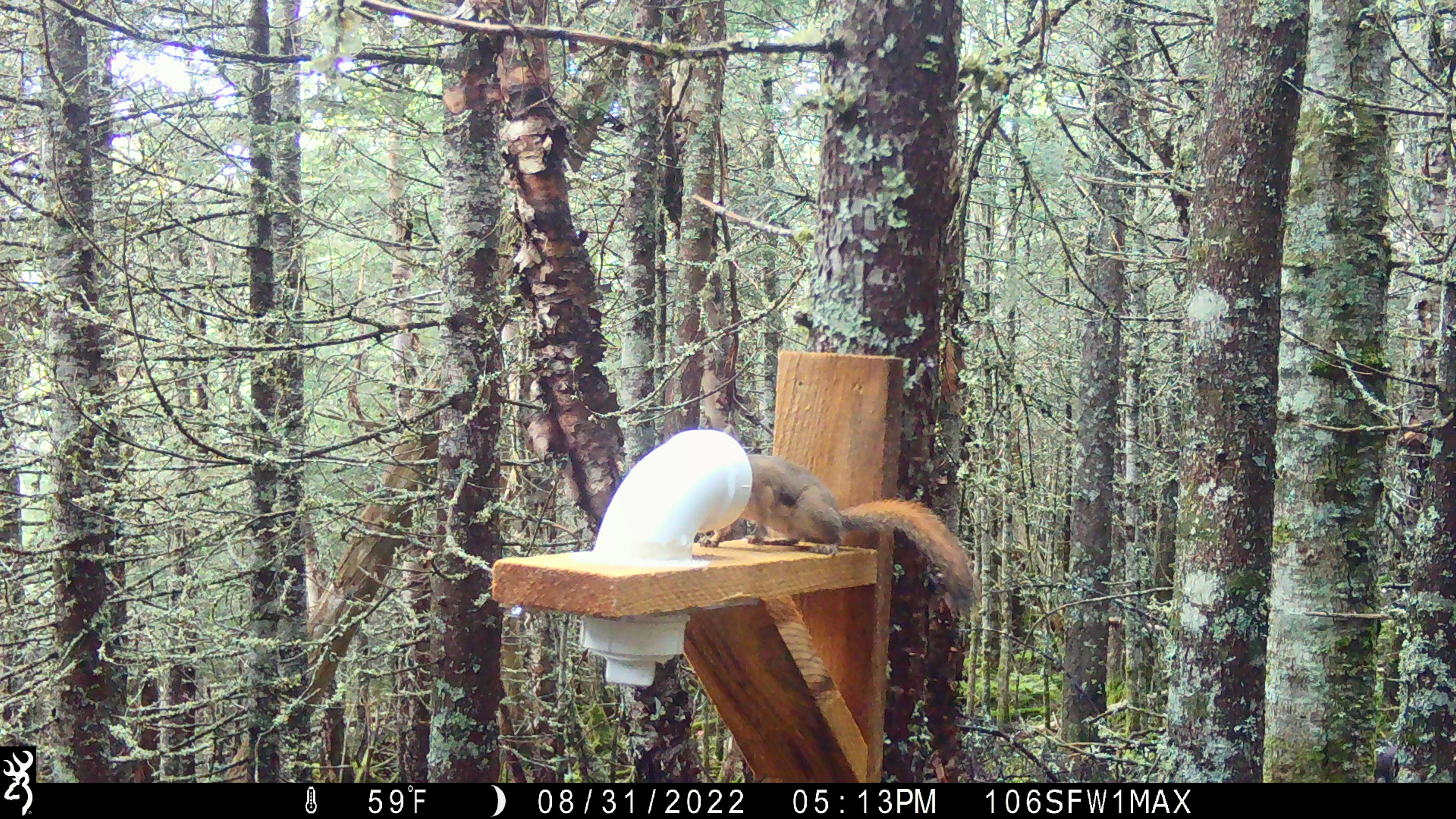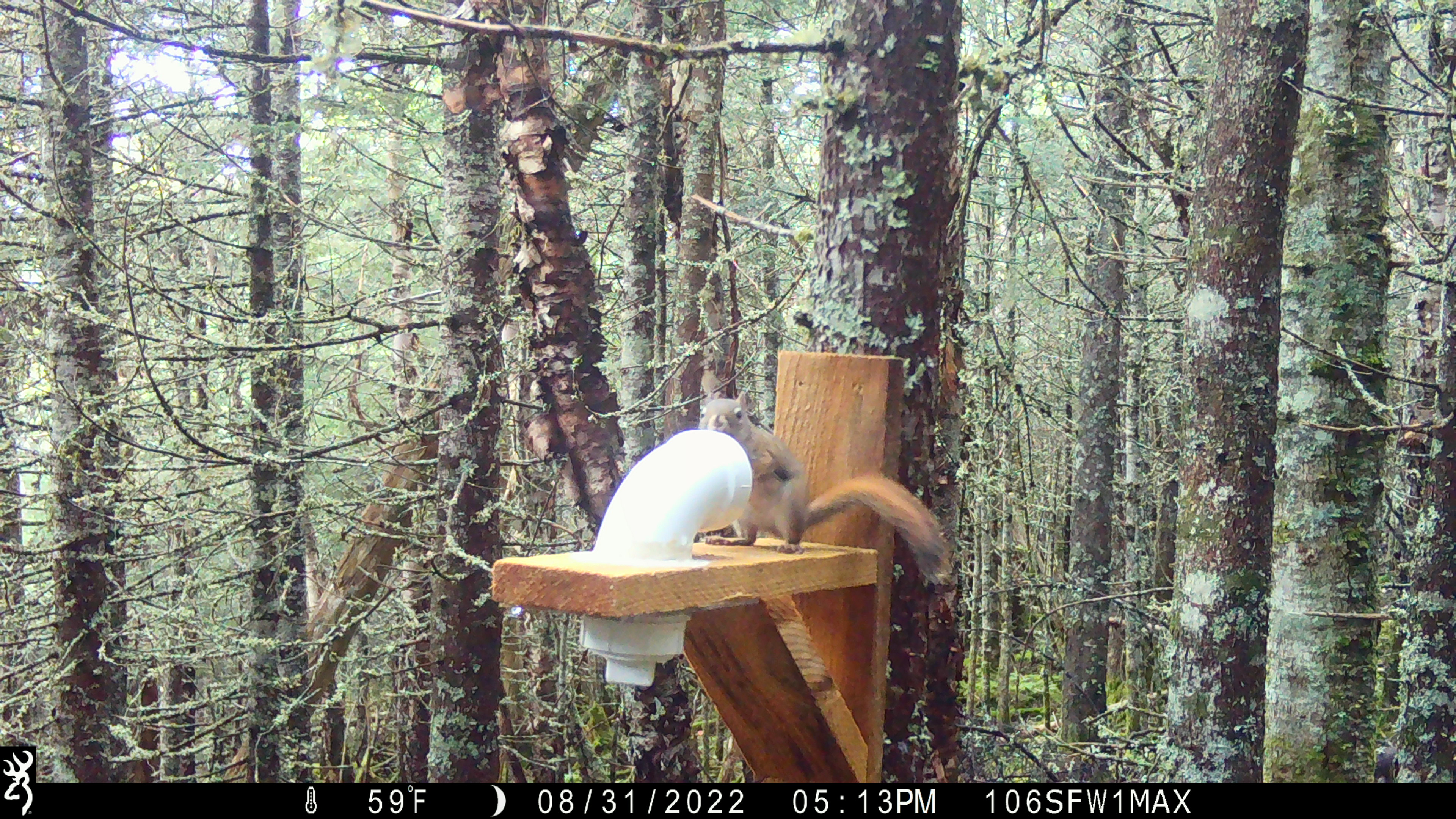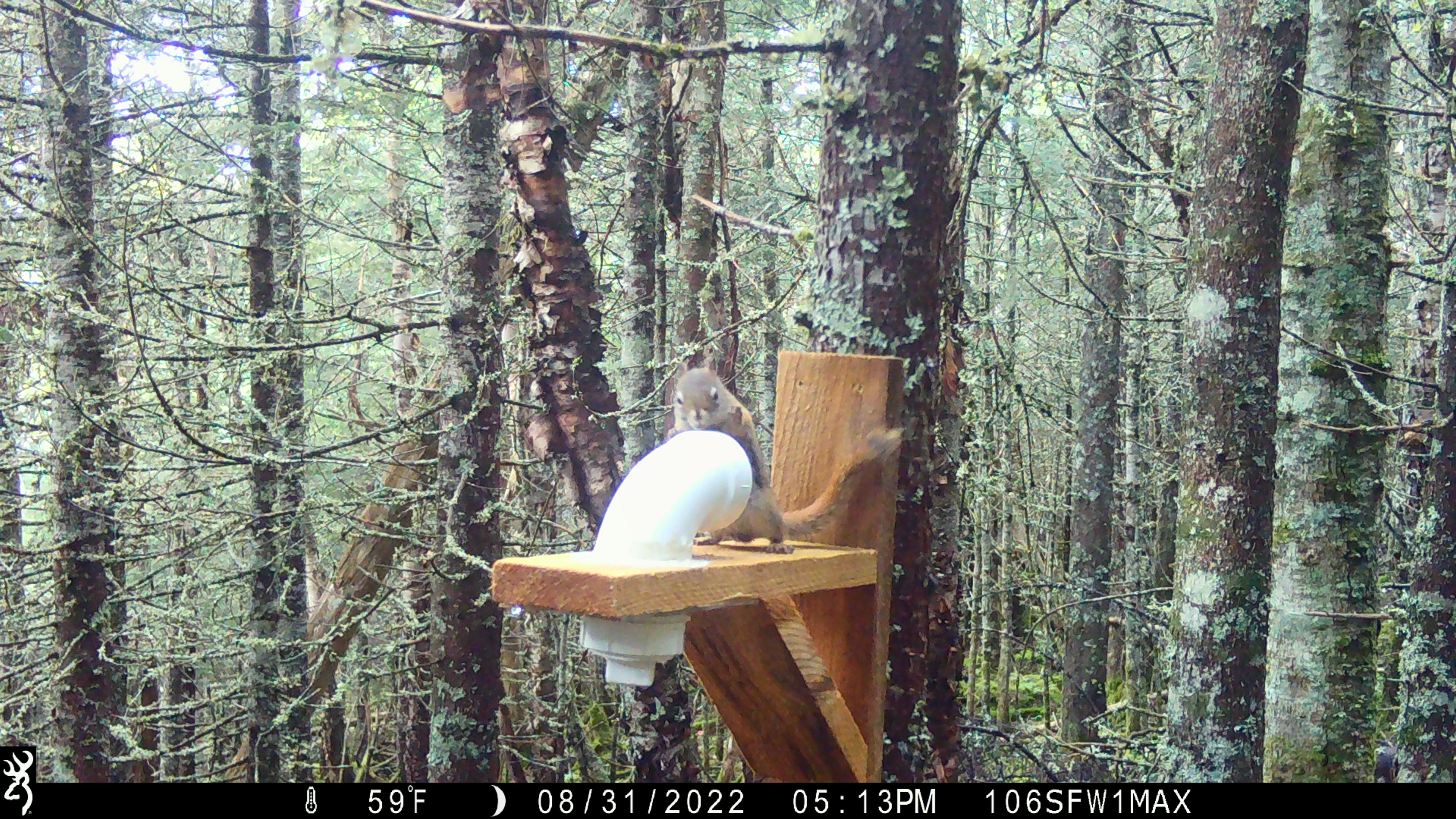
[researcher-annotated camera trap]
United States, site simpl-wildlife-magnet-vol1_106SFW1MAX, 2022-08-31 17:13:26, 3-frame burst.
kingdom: Animalia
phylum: Chordata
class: Mammalia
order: Rodentia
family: Sciuridae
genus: Tamiasciurus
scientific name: Tamiasciurus hudsonicus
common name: red squirrel